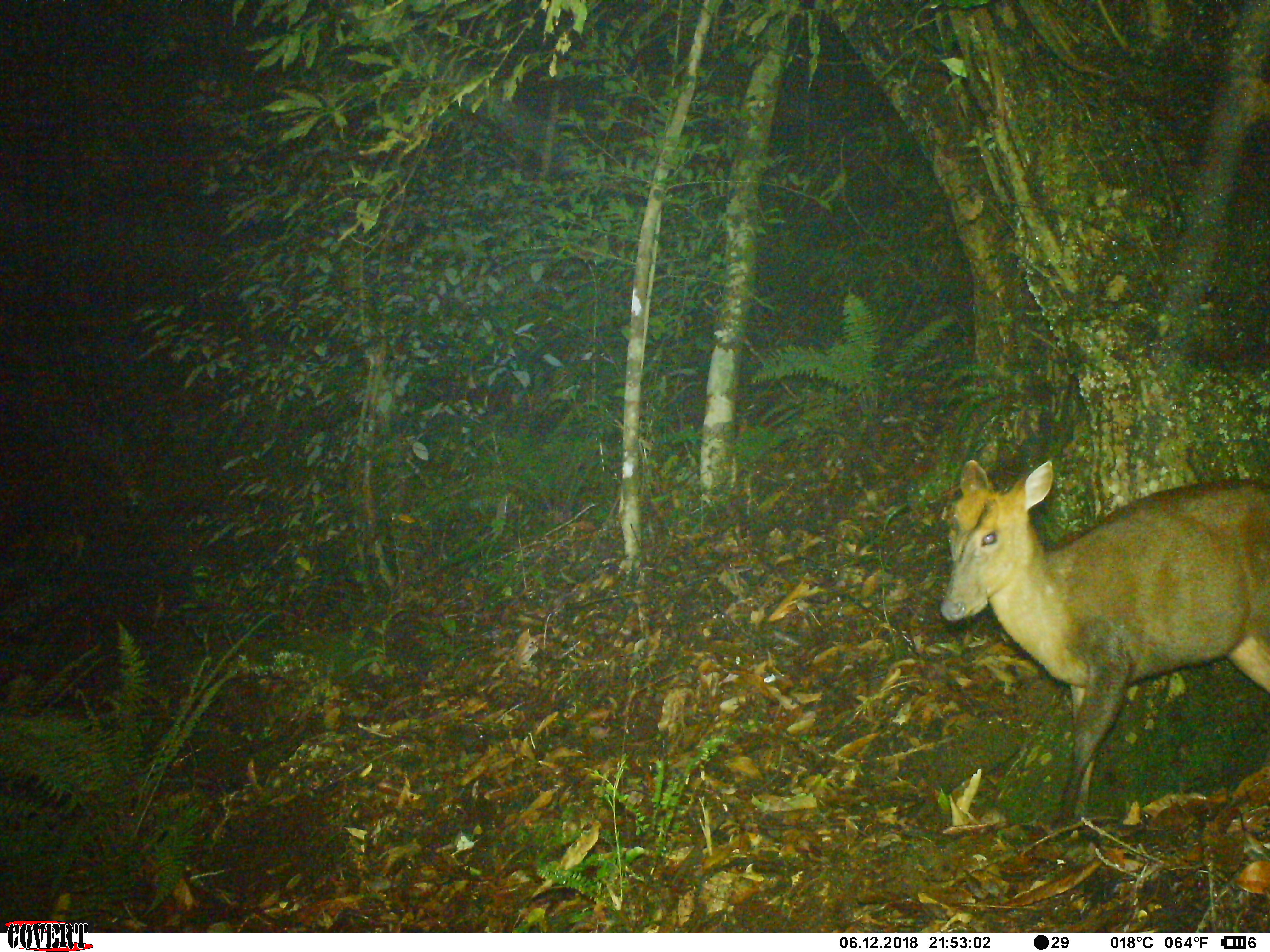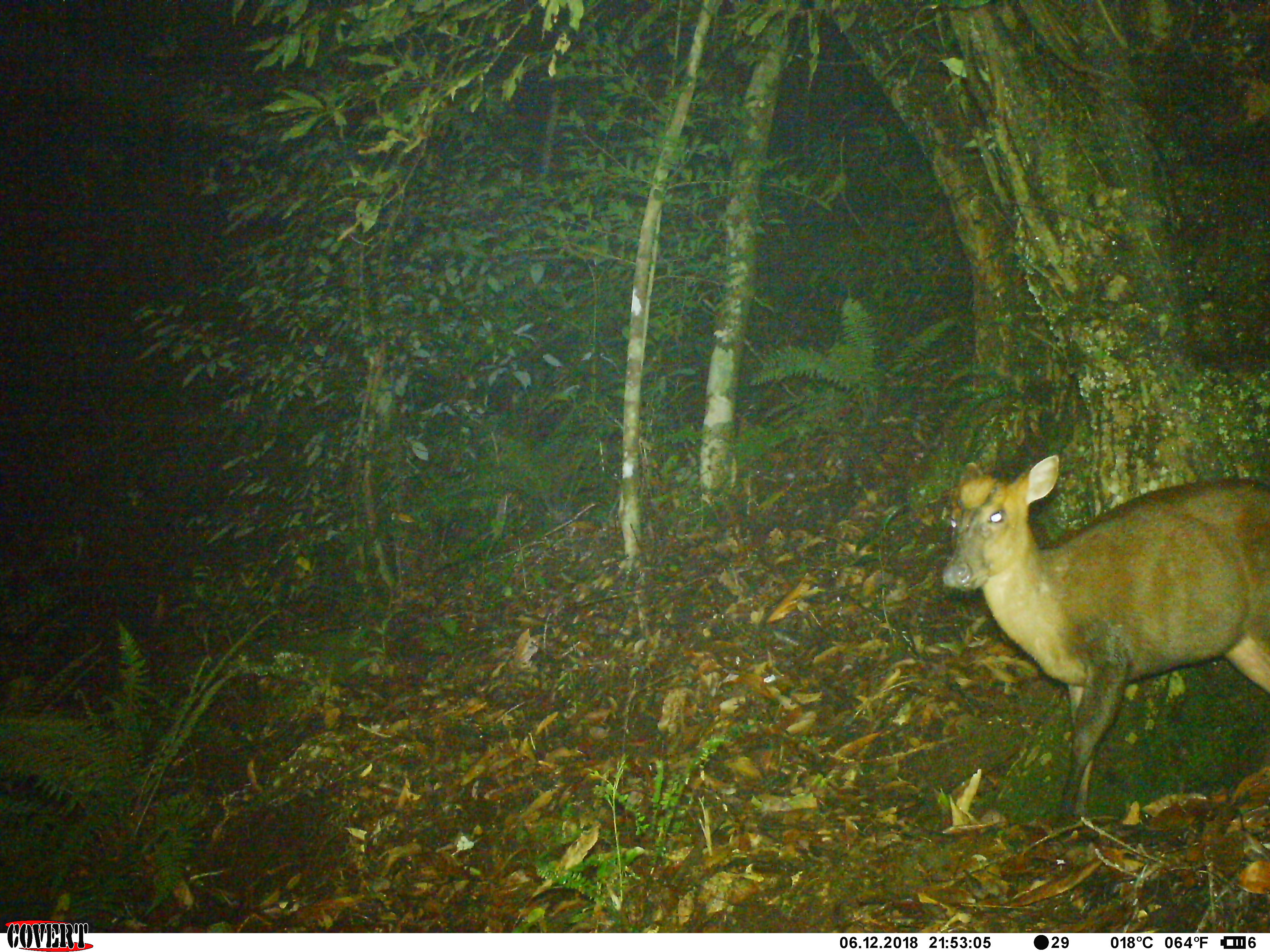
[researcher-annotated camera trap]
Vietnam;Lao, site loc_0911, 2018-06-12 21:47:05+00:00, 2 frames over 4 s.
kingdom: Animalia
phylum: Chordata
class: Mammalia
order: Artiodactyla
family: Cervidae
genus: Muntiacus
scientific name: Muntiacus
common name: muntjacs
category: unidentified muntjac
Unidentified muntjac (muntjacs) (Muntiacus). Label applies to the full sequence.